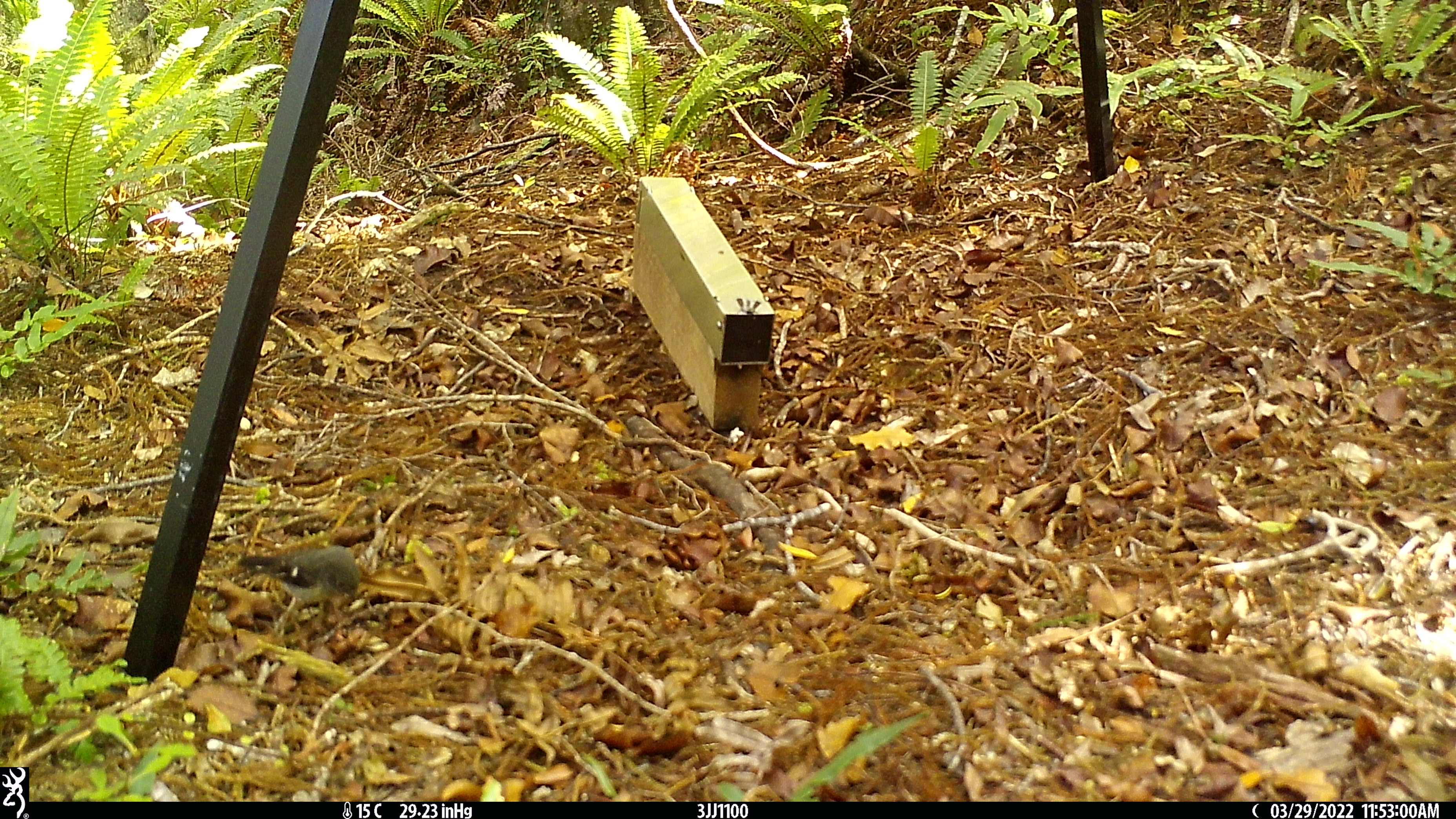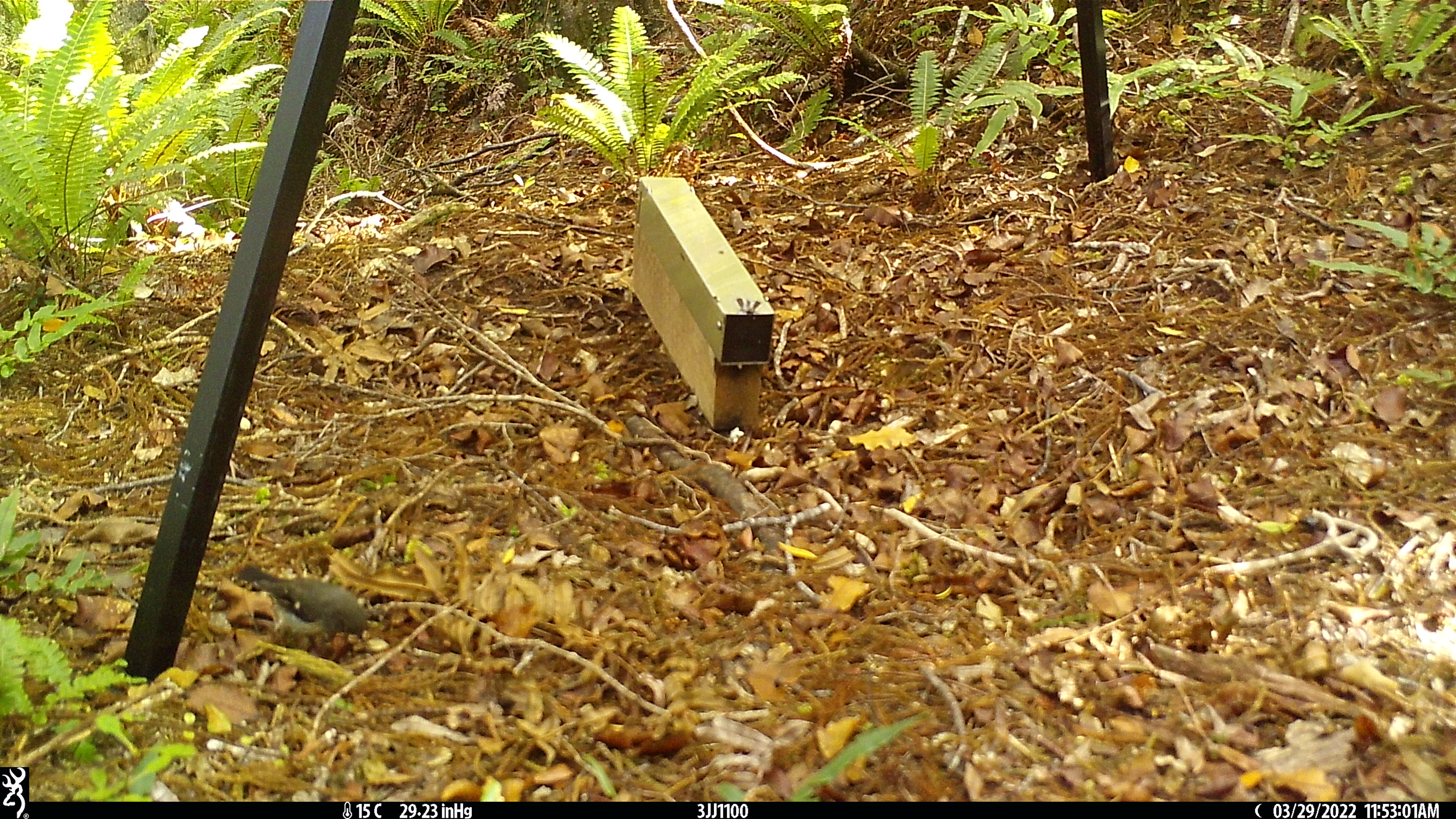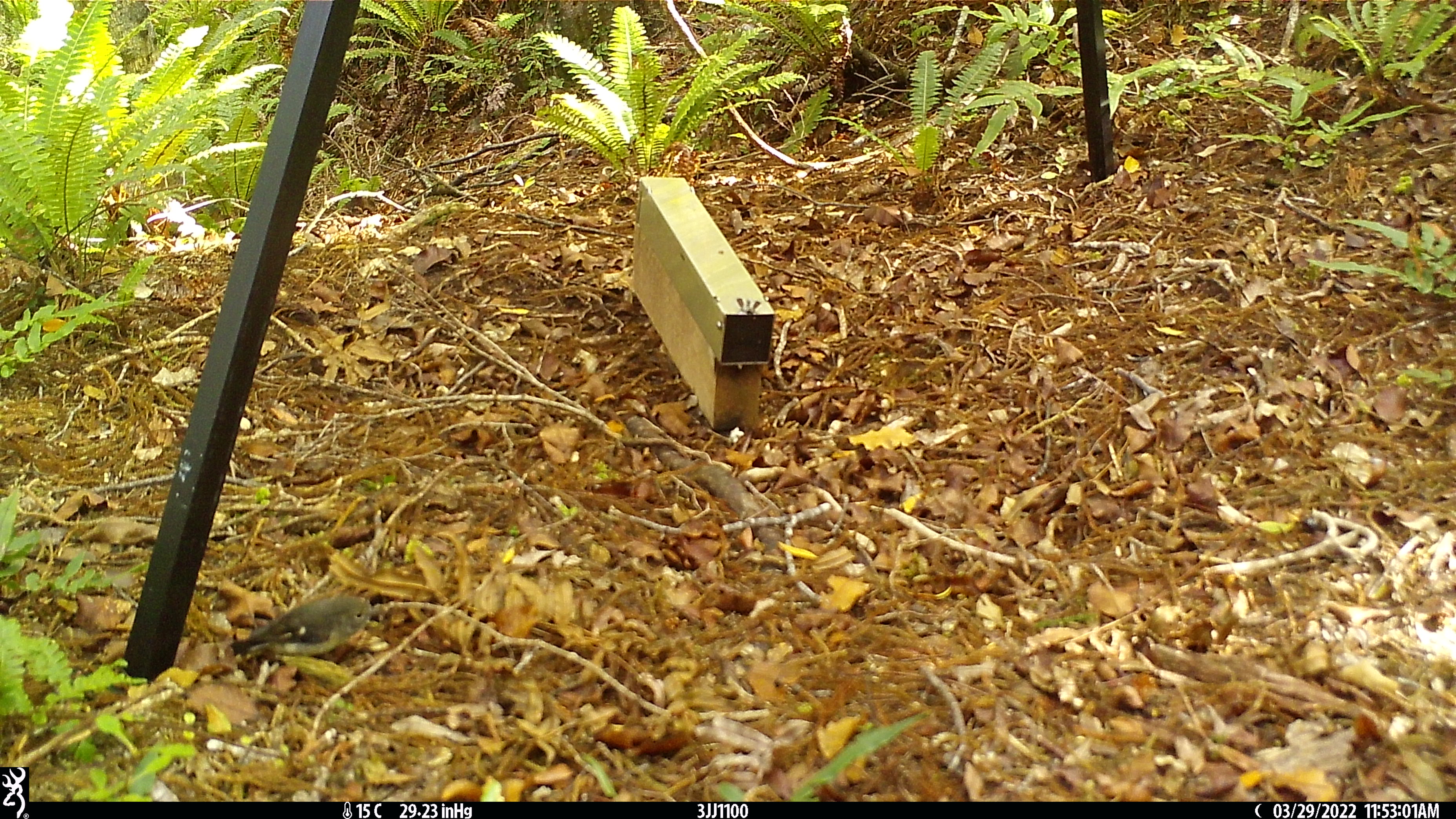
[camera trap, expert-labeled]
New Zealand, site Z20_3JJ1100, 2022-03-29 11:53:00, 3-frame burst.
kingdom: Animalia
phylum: Chordata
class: Aves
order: Passeriformes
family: Petroicidae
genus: Petroica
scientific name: Petroica macrocephala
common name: tomtit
Tomtit (Petroica macrocephala).